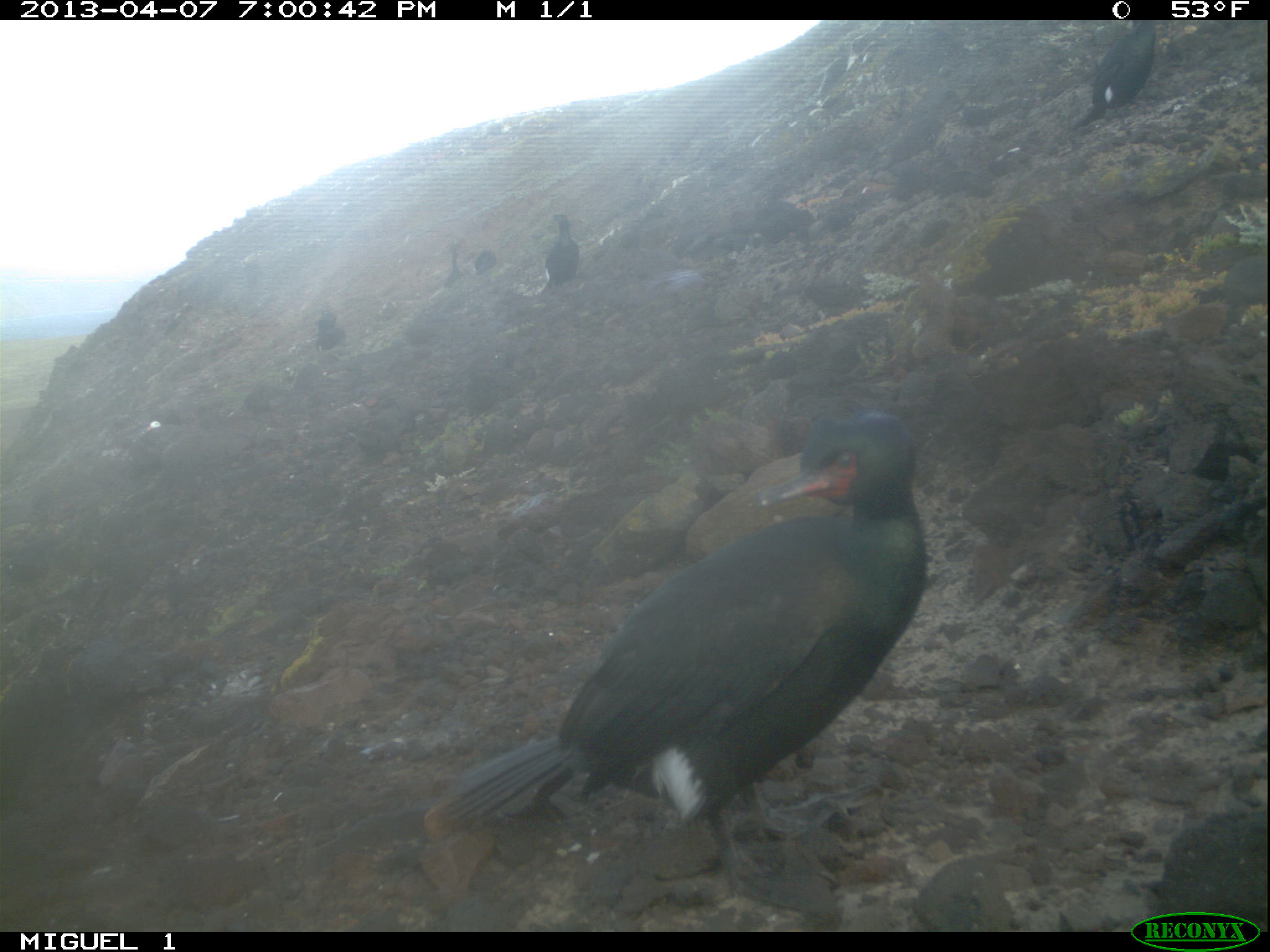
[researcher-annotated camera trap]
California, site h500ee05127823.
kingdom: Animalia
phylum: Chordata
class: Aves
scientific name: Aves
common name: bird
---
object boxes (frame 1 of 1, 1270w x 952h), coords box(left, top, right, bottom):
bird: box(439, 412, 926, 915); box(1086, 19, 1155, 123); box(544, 213, 582, 284); box(444, 253, 459, 288); box(475, 252, 496, 275)